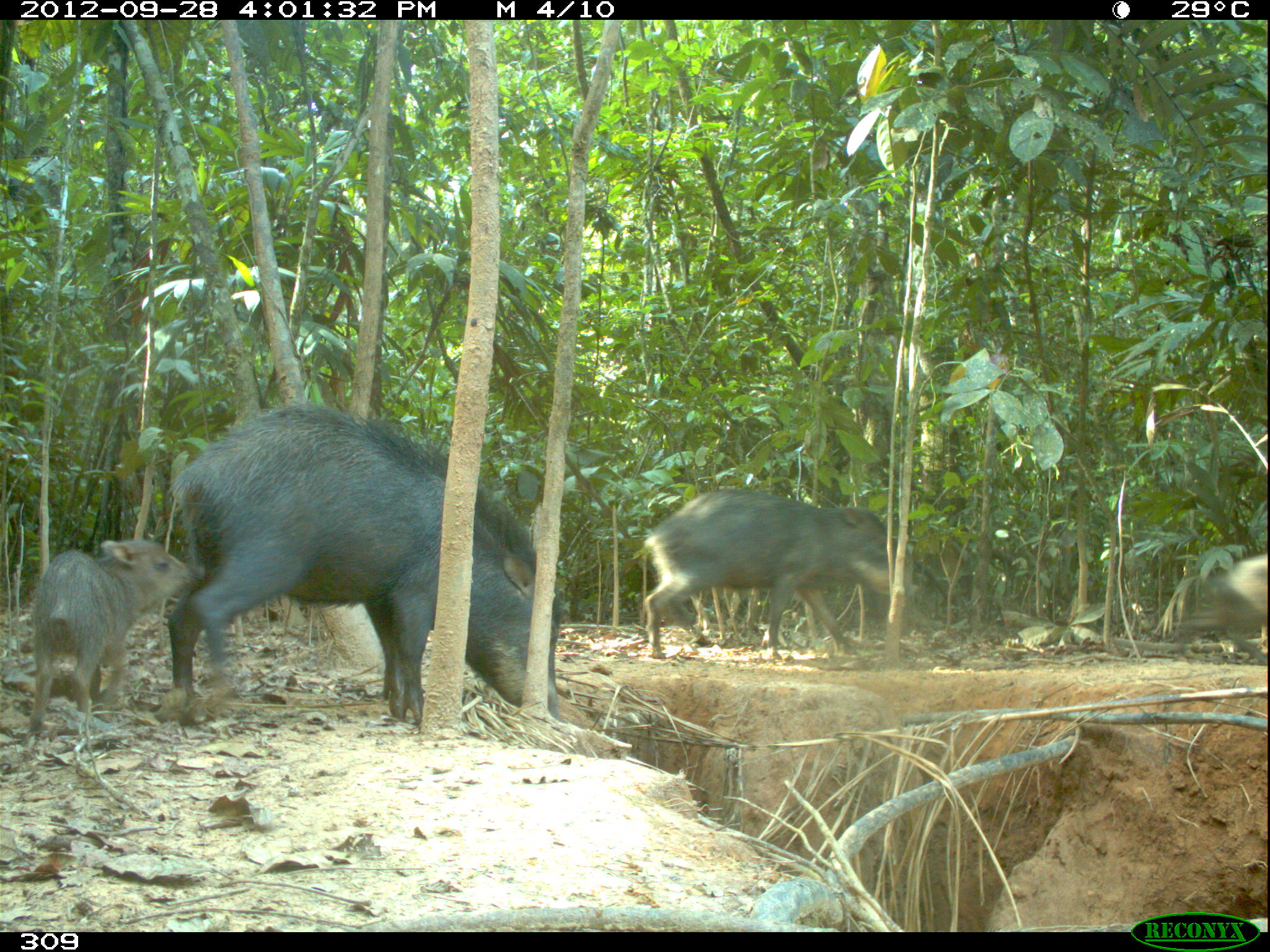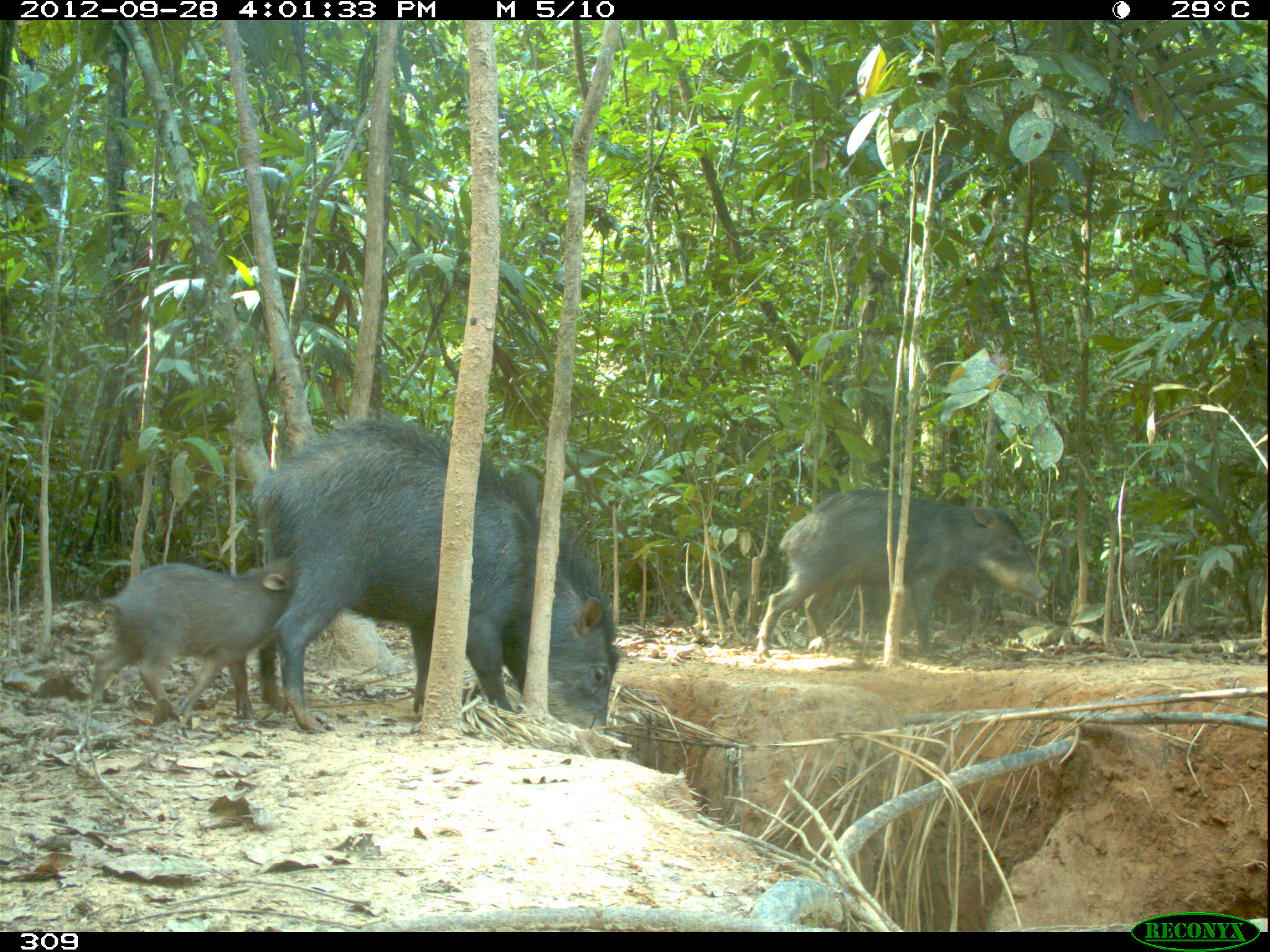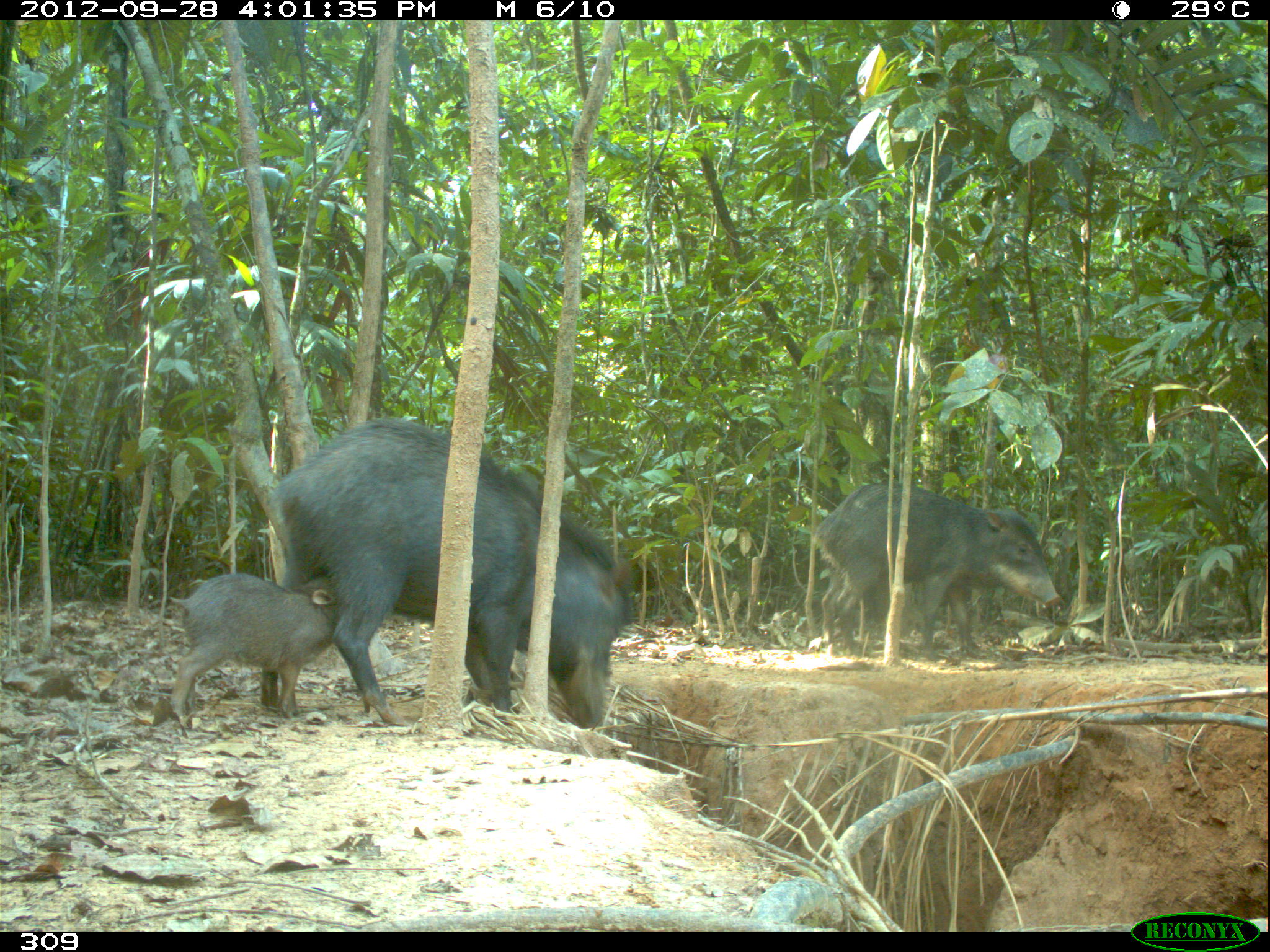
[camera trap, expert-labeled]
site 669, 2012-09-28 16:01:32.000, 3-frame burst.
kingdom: Animalia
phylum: Chordata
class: Mammalia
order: Artiodactyla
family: Tayassuidae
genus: Tayassu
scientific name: Tayassu pecari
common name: white-lipped peccary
Tayassu pecari (white-lipped peccary).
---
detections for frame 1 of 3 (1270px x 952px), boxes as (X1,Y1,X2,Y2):
tayassu pecari: (166,401,562,725); (645,488,916,658); (28,539,205,732); (1172,554,1270,663)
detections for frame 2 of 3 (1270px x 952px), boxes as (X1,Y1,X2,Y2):
tayassu pecari: (253,412,621,734); (757,489,1048,658); (89,558,294,725)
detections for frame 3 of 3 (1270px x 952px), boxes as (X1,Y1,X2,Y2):
tayassu pecari: (261,415,633,728); (814,482,1060,656); (169,576,338,719)